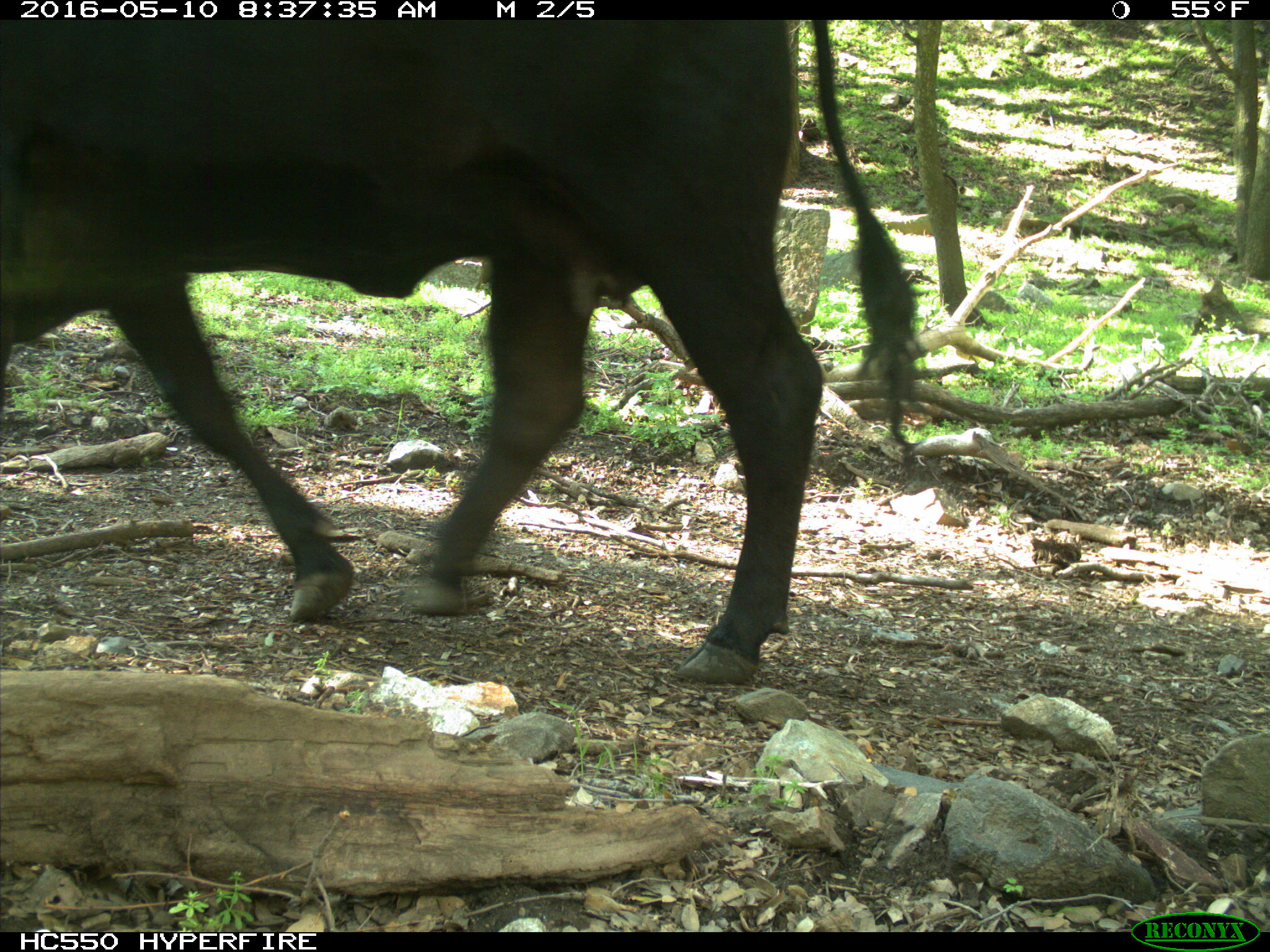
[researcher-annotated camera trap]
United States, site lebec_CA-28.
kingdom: Animalia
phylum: Chordata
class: Mammalia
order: Artiodactyla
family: Bovidae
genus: Bos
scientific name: Bos taurus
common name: domestic cow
Bos taurus (domestic cow).